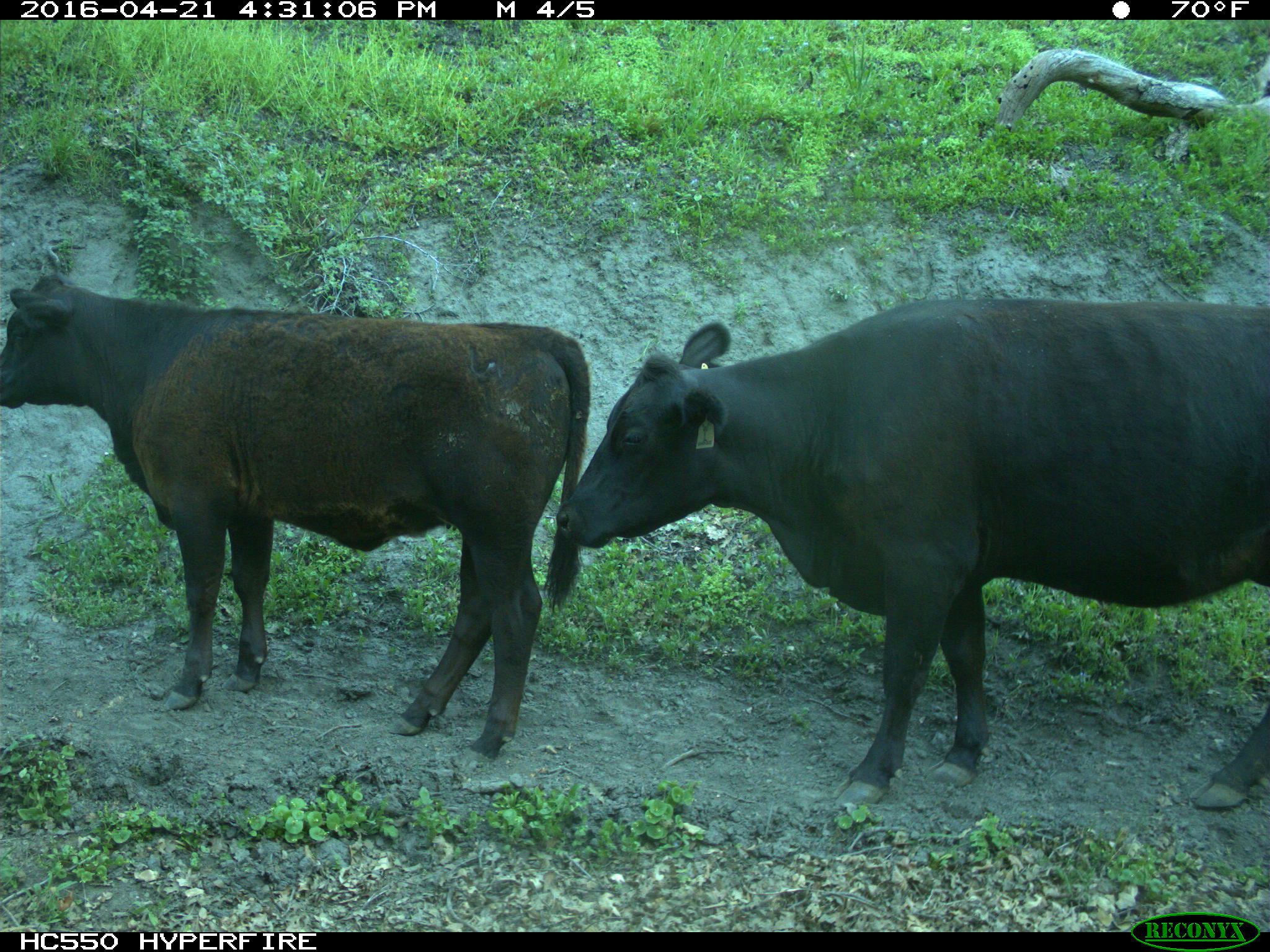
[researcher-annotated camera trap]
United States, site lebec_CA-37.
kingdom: Animalia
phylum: Chordata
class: Mammalia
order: Artiodactyla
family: Bovidae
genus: Bos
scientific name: Bos taurus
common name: domestic cow